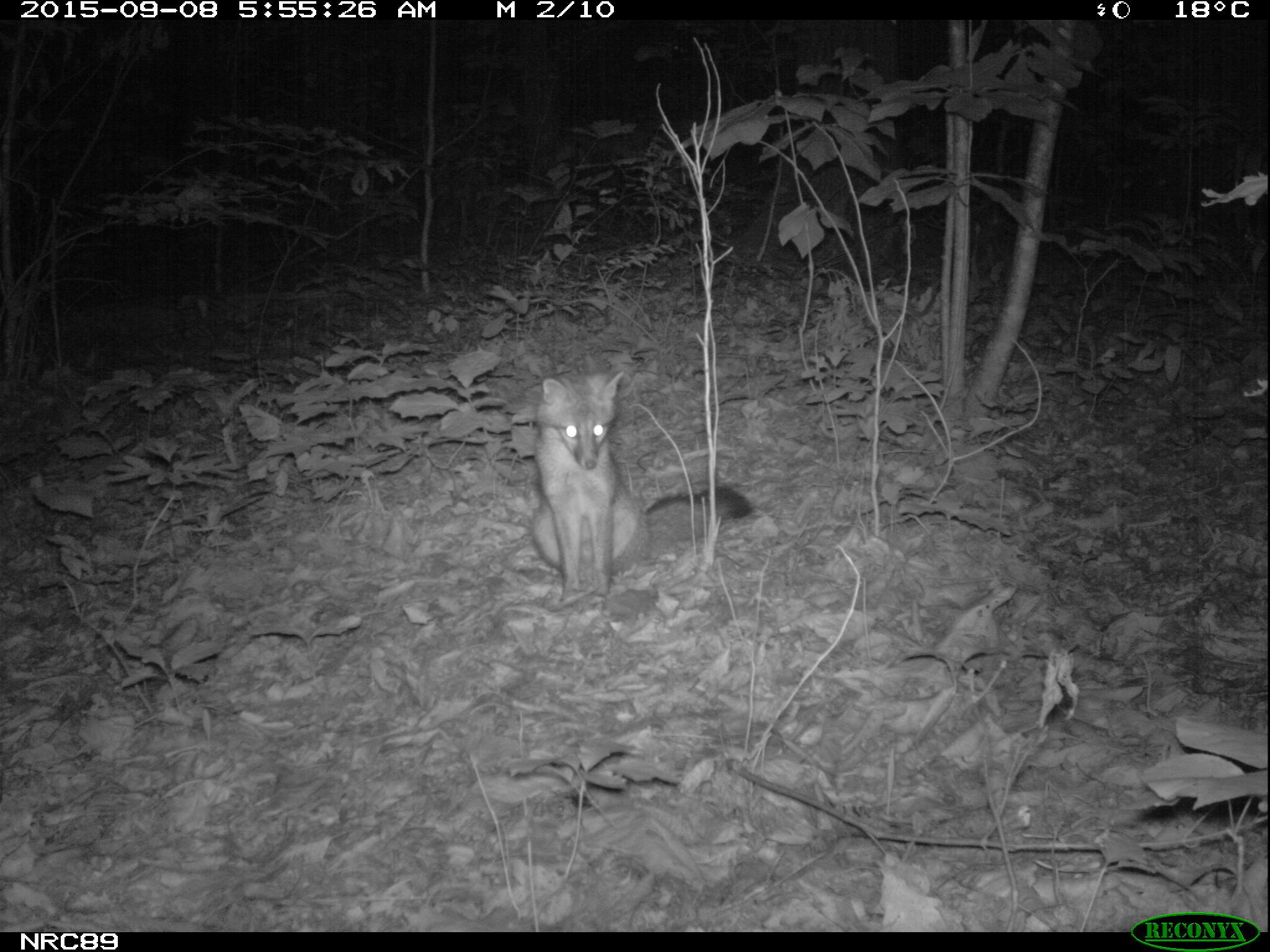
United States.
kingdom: Animalia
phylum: Chordata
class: Mammalia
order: Carnivora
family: Canidae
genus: Urocyon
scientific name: Urocyon cinereoargenteus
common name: gray fox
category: Grey Fox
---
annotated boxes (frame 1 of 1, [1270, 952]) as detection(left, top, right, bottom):
Grey Fox: detection(512, 359, 762, 619)